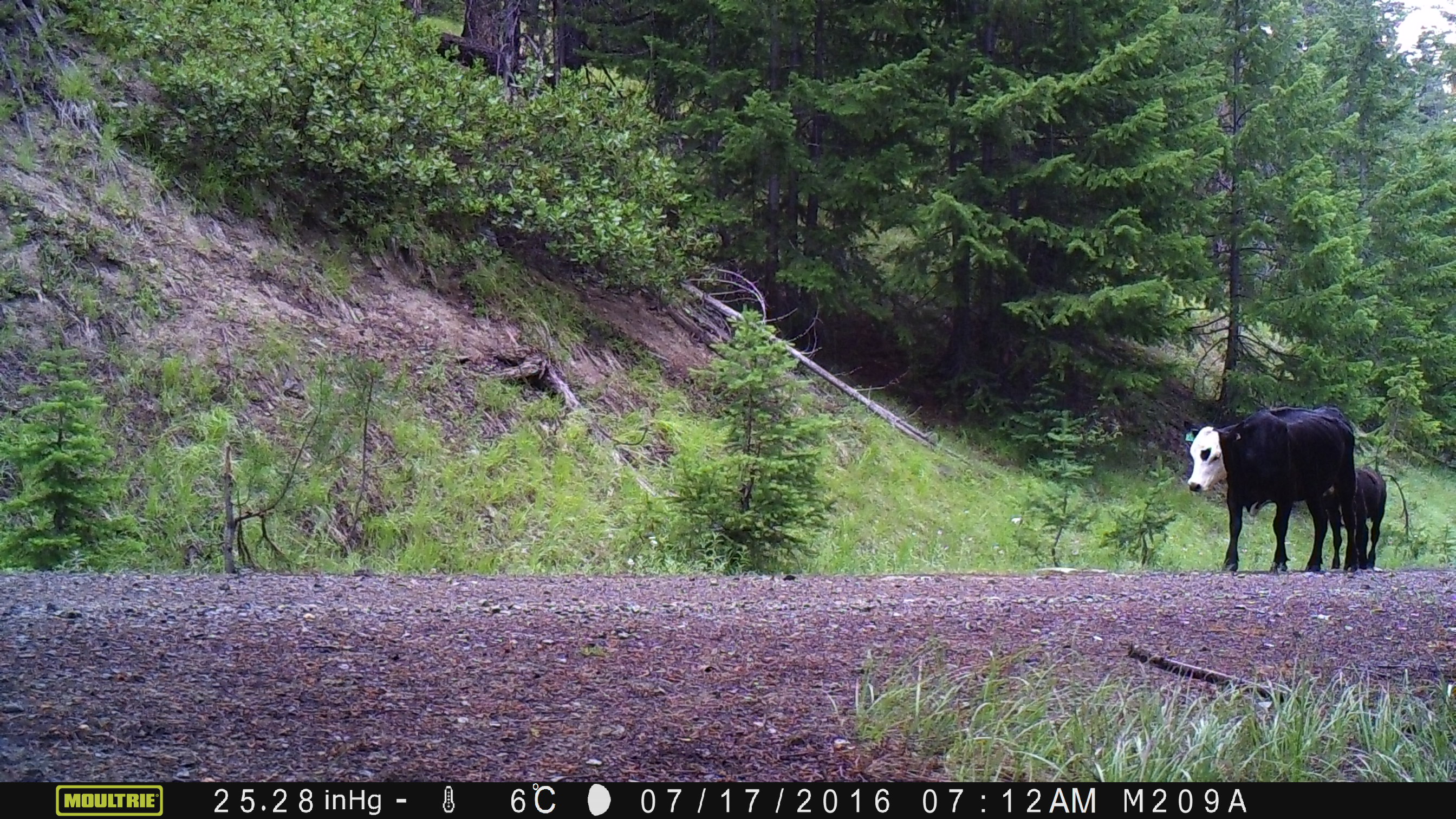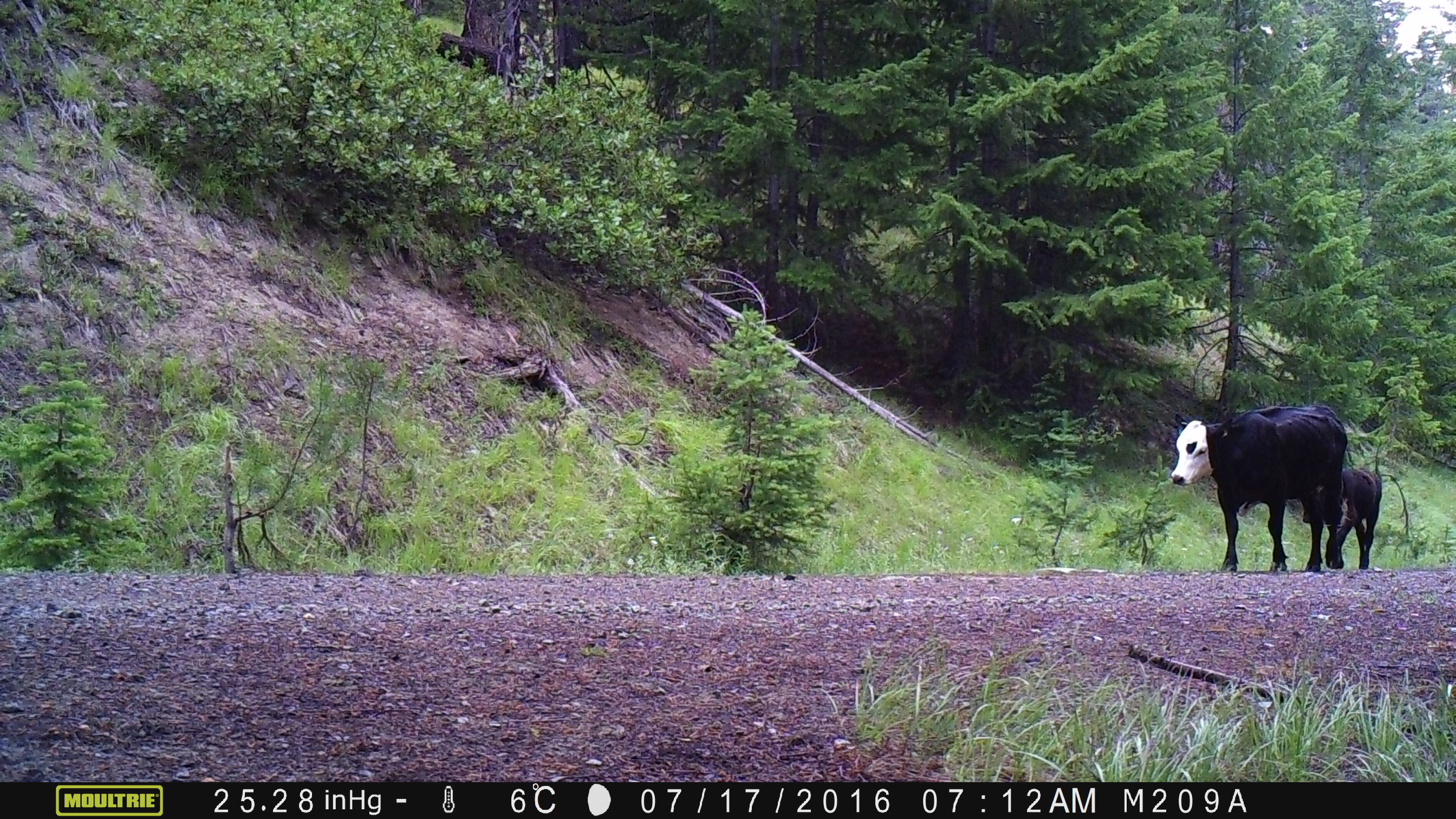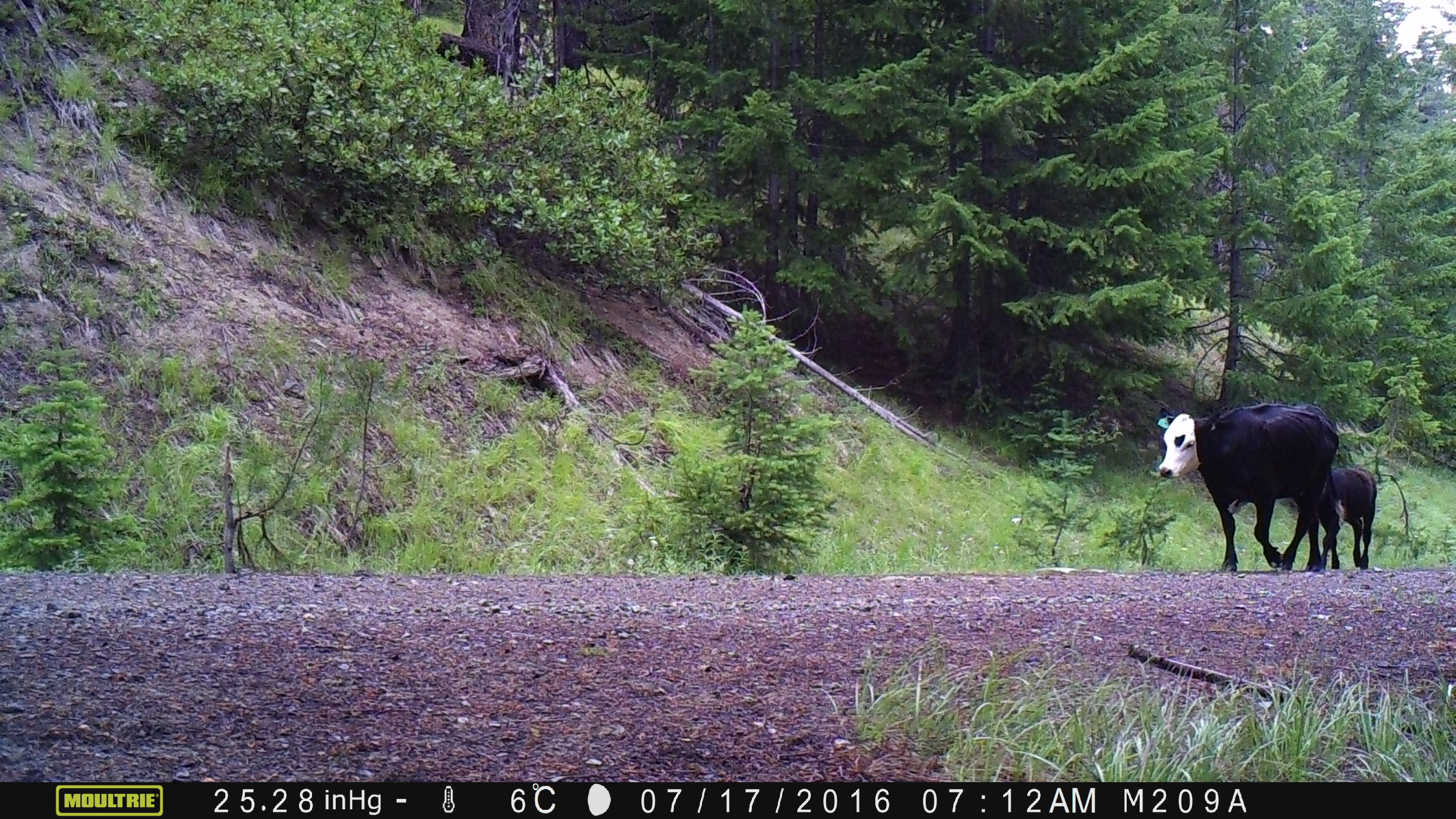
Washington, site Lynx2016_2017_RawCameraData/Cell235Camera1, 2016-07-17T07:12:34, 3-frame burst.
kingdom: Animalia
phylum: Chordata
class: Mammalia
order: Artiodactyla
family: Bovidae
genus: Bos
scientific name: Bos taurus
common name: domestic cattle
Domestic cattle (Bos taurus). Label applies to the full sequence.